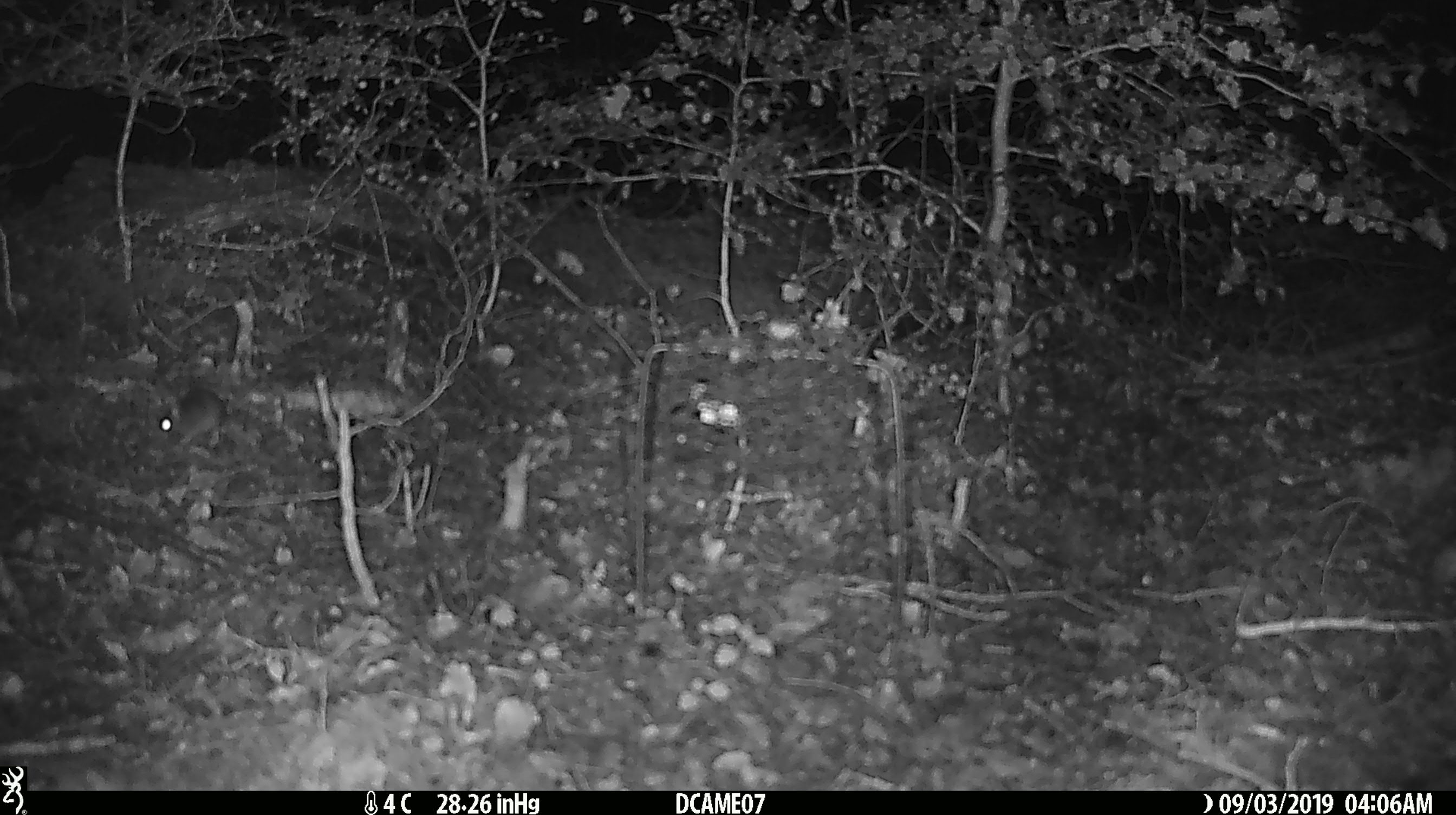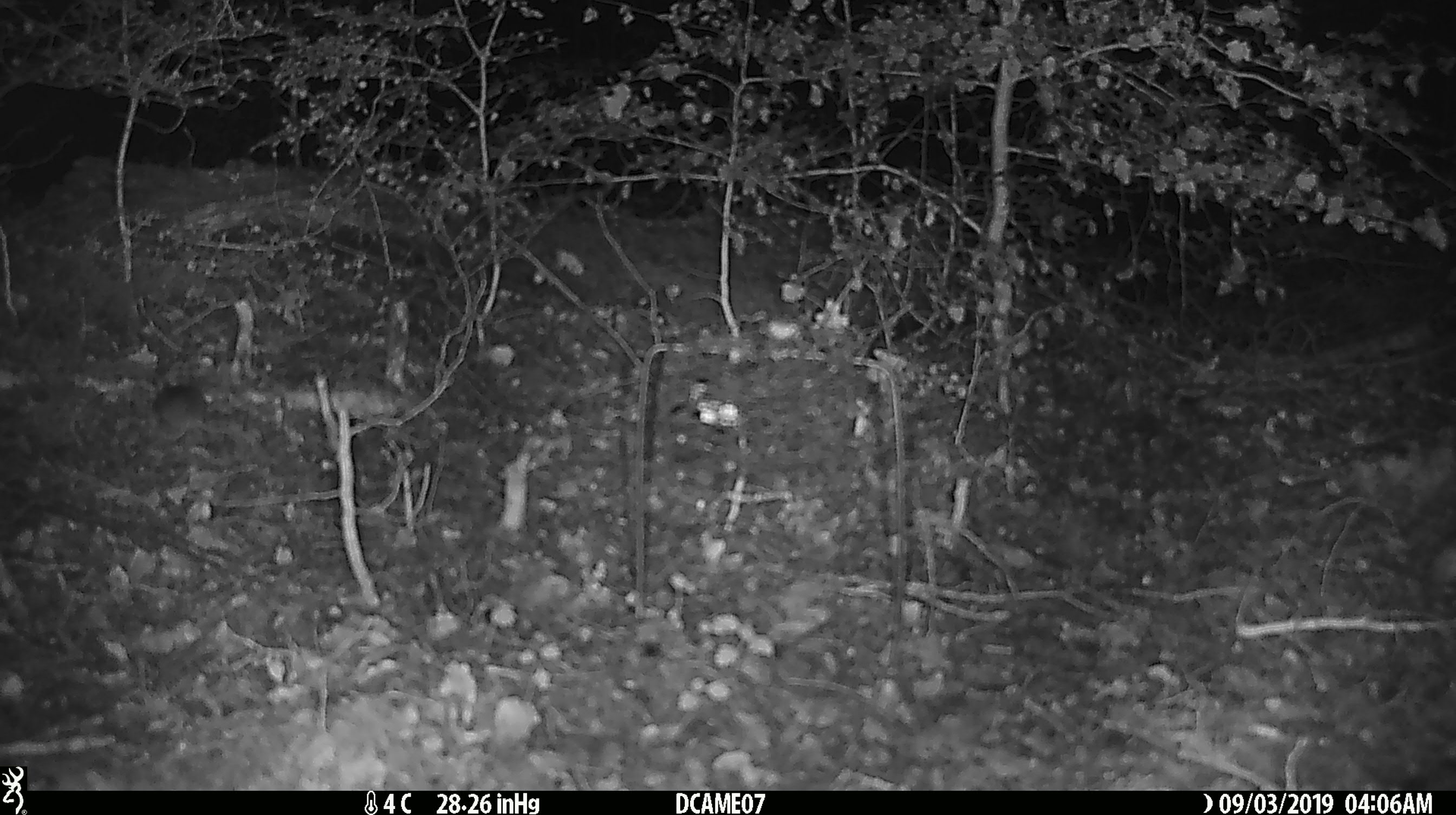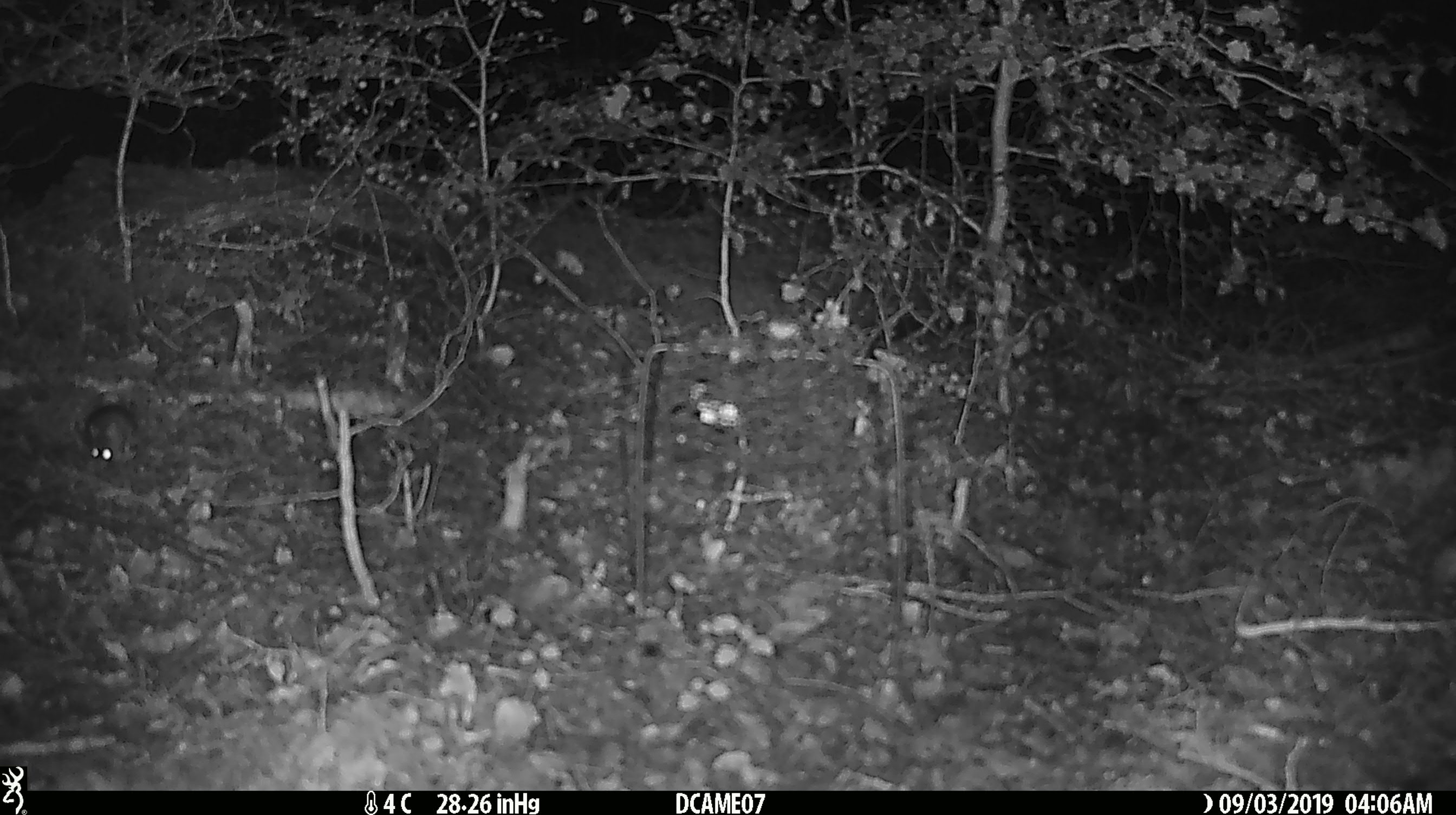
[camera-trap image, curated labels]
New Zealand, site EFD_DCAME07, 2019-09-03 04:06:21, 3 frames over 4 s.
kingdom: Animalia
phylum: Chordata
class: Mammalia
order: Rodentia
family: Muridae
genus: Mus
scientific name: Mus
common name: mouse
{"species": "mouse (Mus)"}